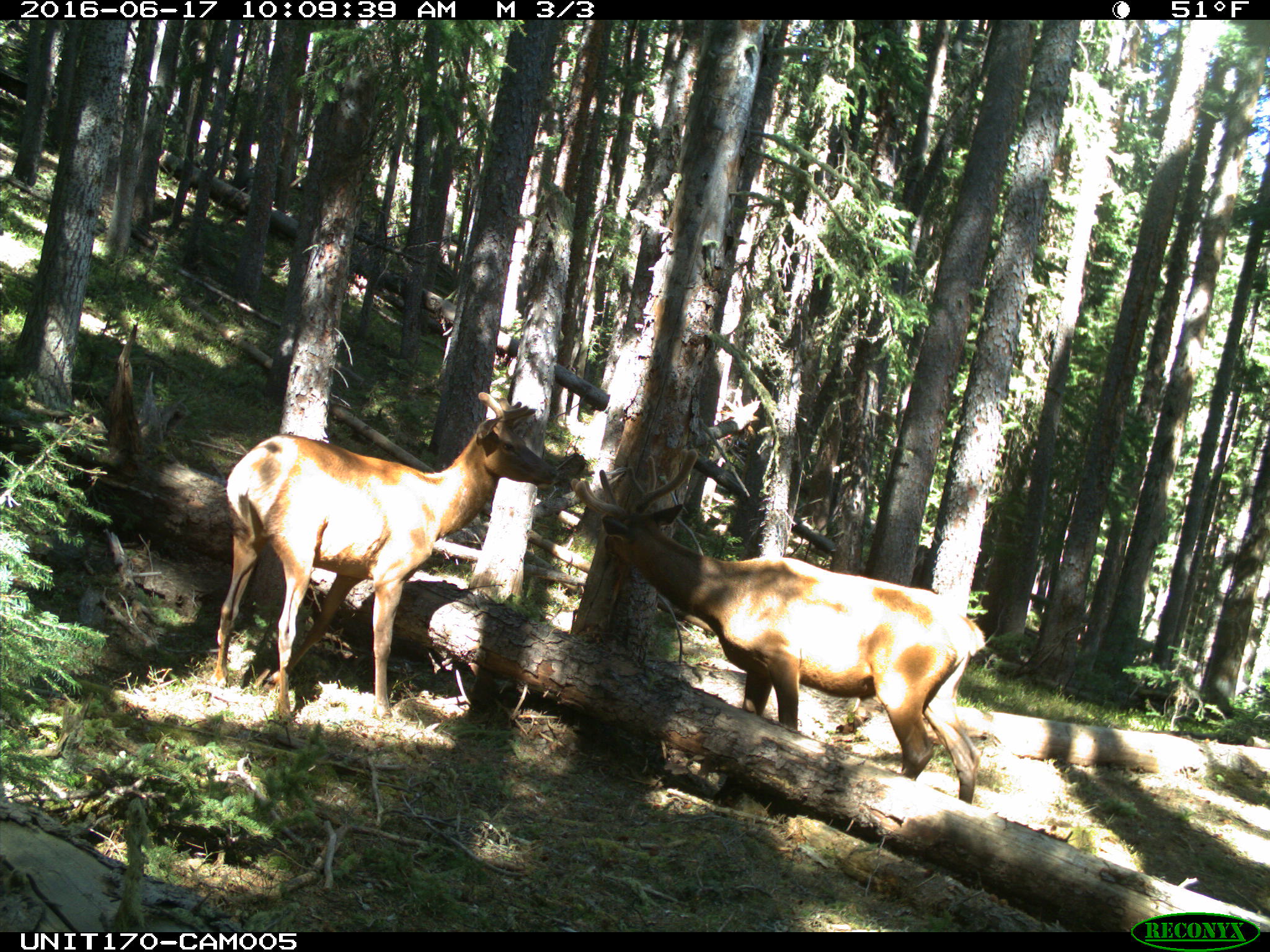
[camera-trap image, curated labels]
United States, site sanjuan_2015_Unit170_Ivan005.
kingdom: Animalia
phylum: Chordata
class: Mammalia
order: Artiodactyla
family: Cervidae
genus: Cervus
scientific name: Cervus elaphus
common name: red deer